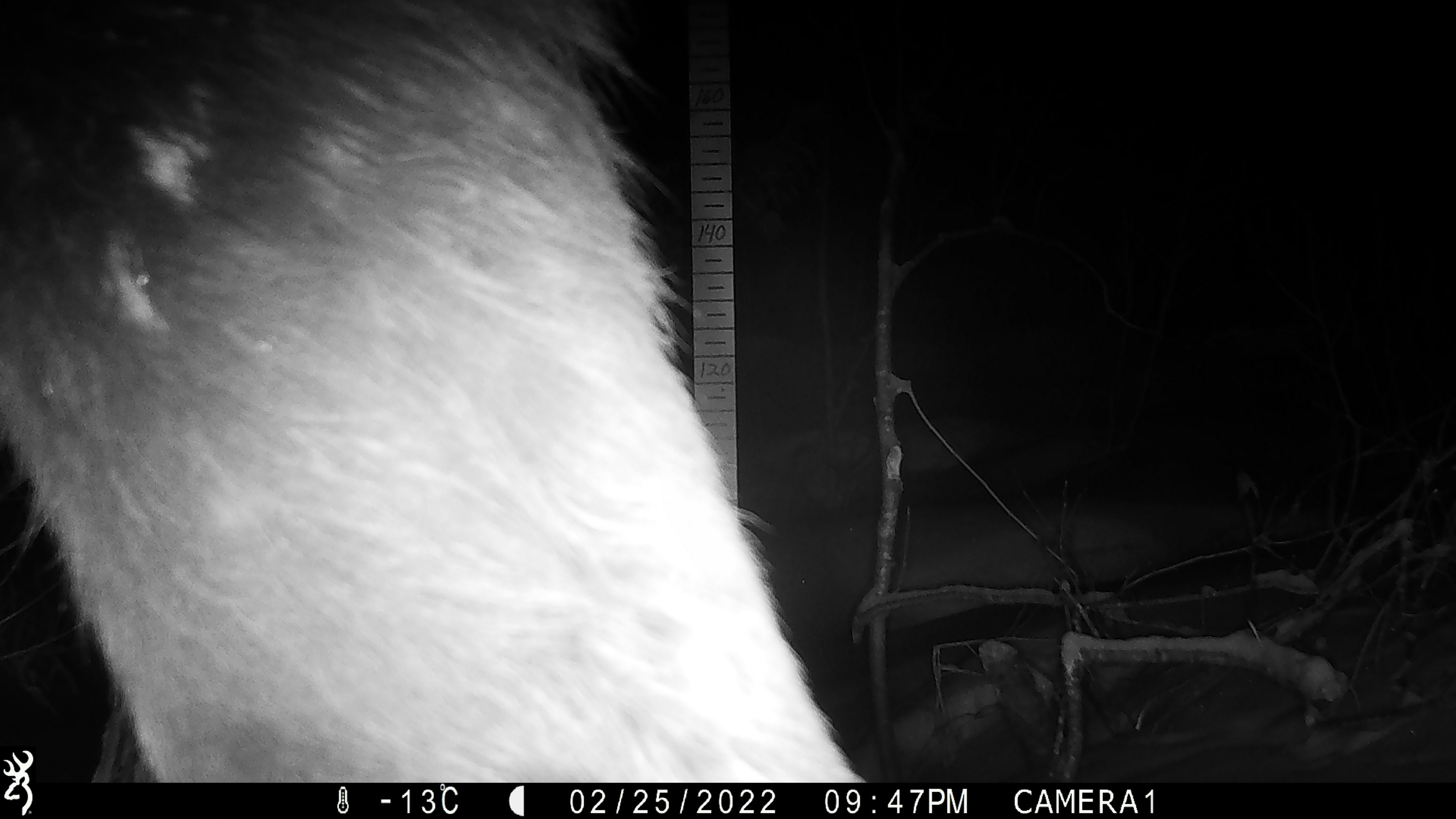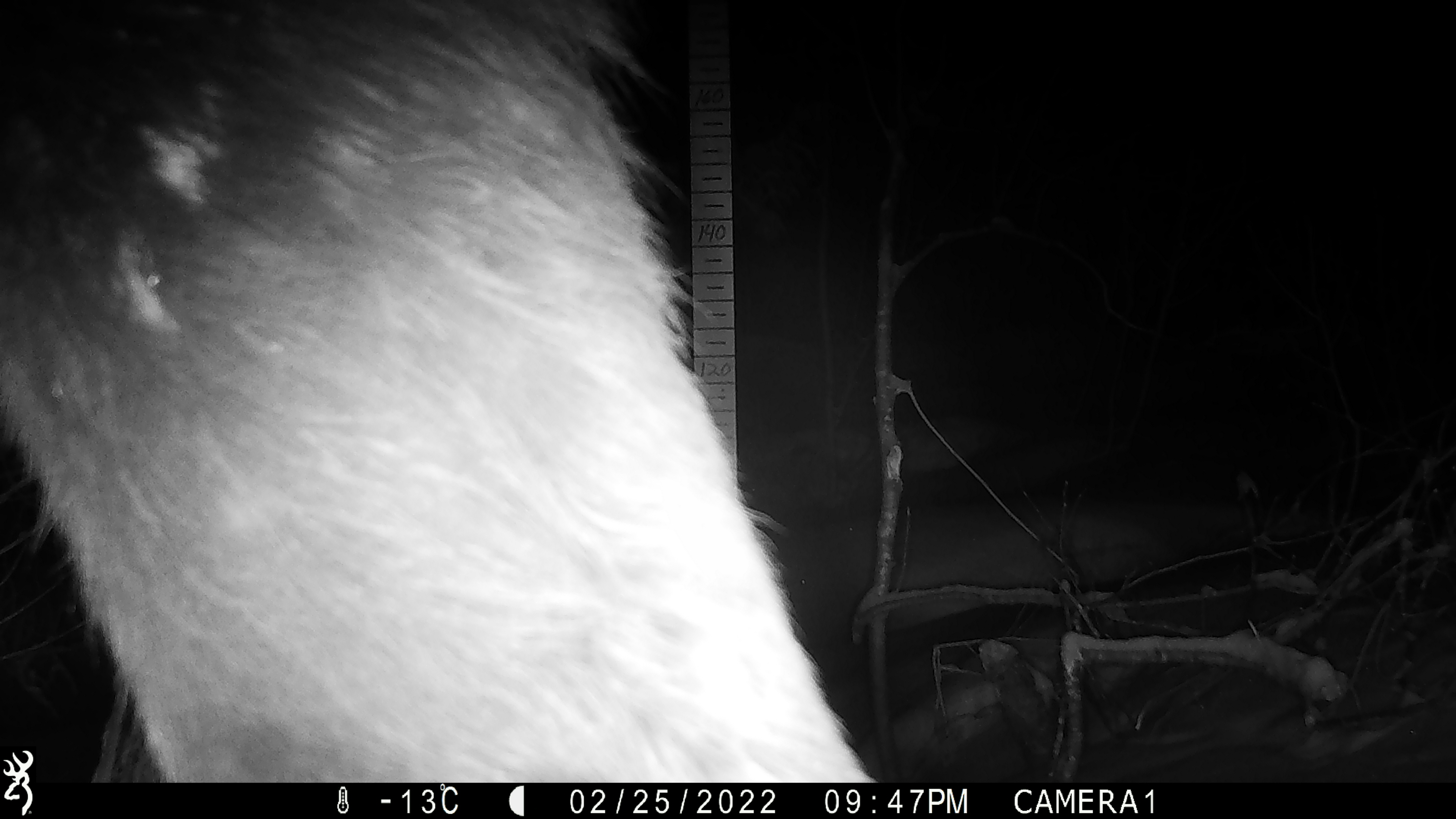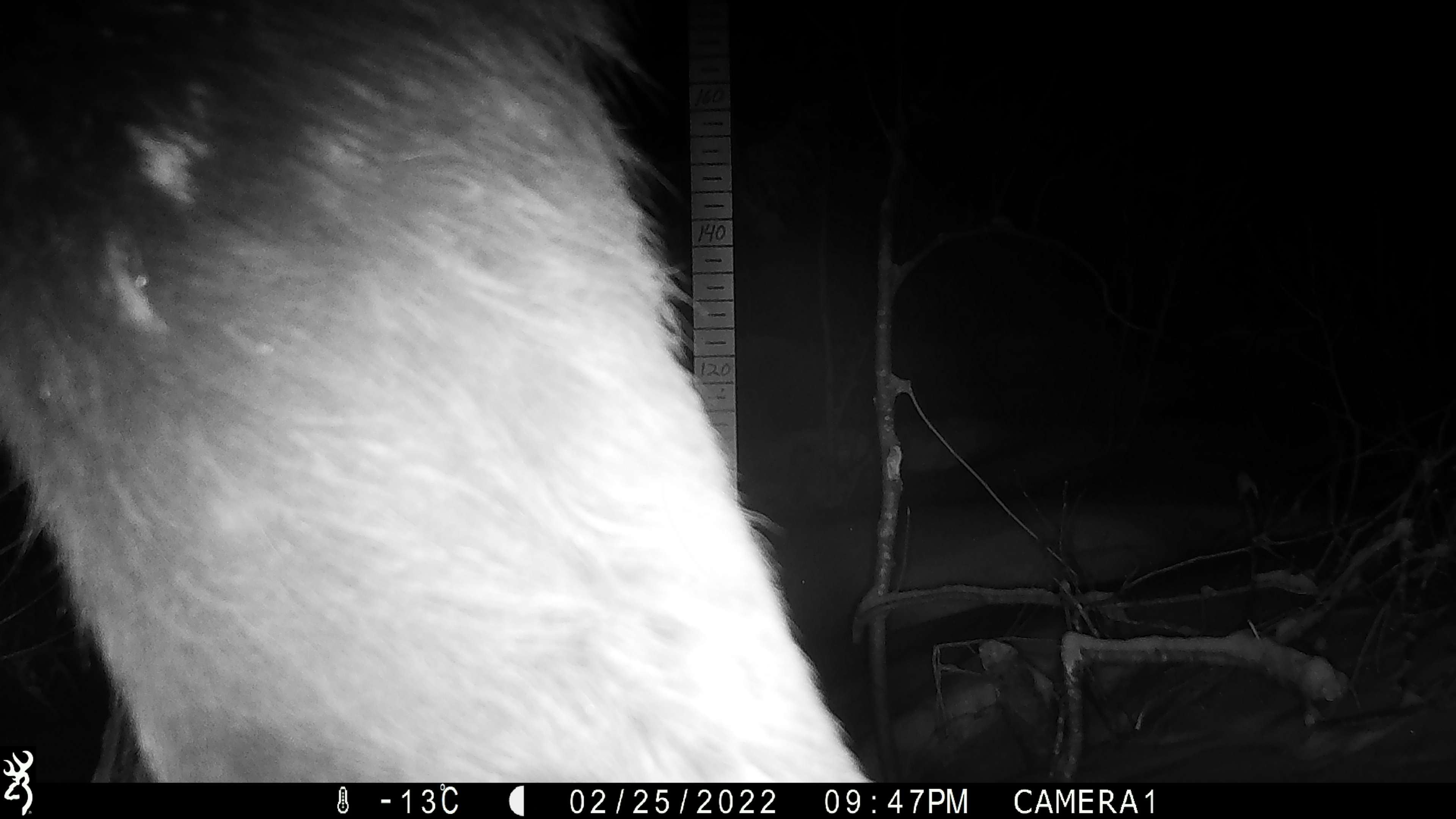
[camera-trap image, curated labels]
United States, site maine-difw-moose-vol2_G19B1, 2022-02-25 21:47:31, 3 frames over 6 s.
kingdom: Animalia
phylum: Chordata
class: Mammalia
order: Artiodactyla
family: Cervidae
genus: Alces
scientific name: Alces alces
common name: moose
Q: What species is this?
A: Moose (Alces alces).